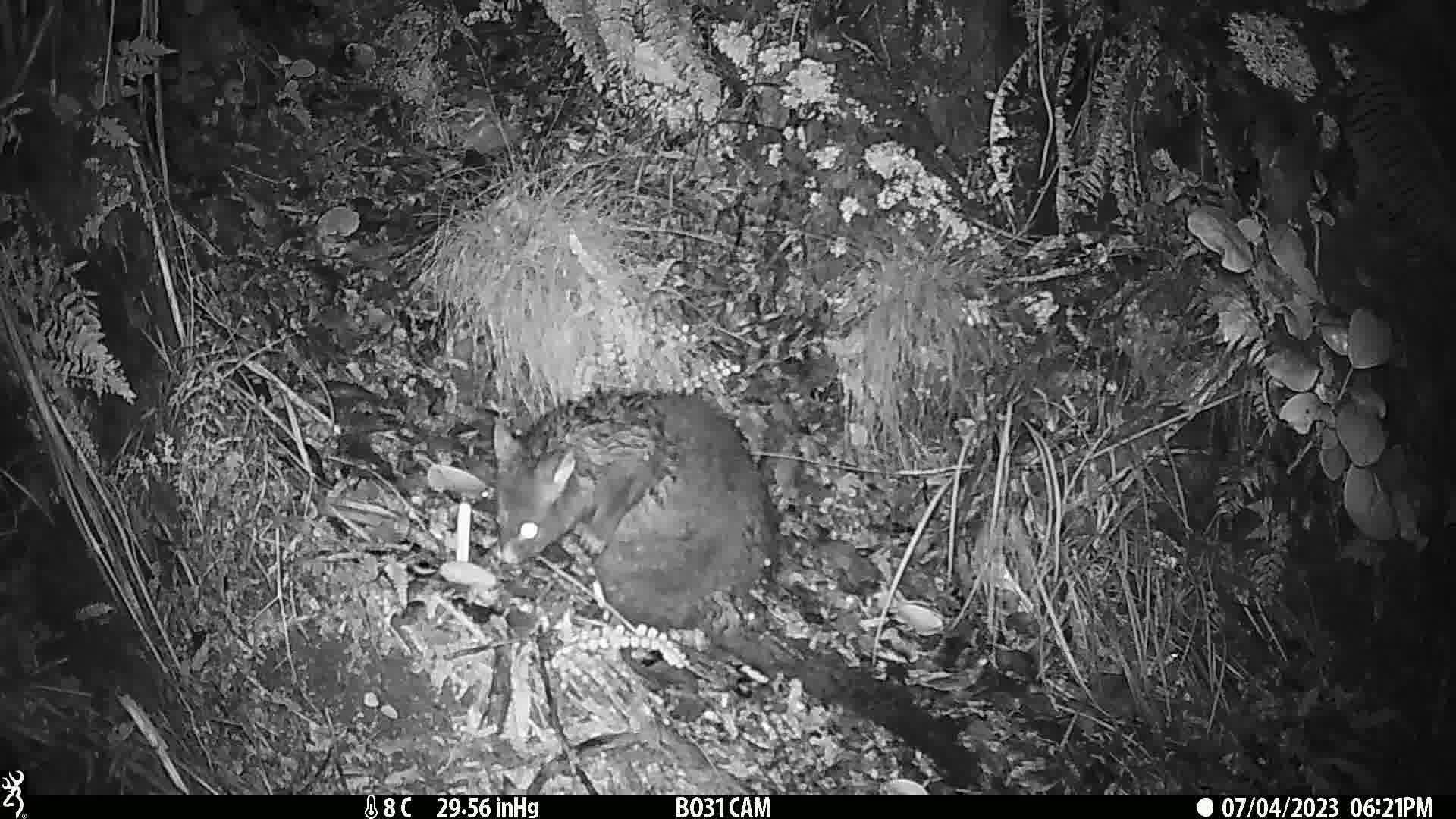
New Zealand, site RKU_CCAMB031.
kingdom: Animalia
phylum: Chordata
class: Mammalia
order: Diprotodontia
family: Phalangeridae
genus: Trichosurus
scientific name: Trichosurus vulpecula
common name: common brushtail possum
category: possum